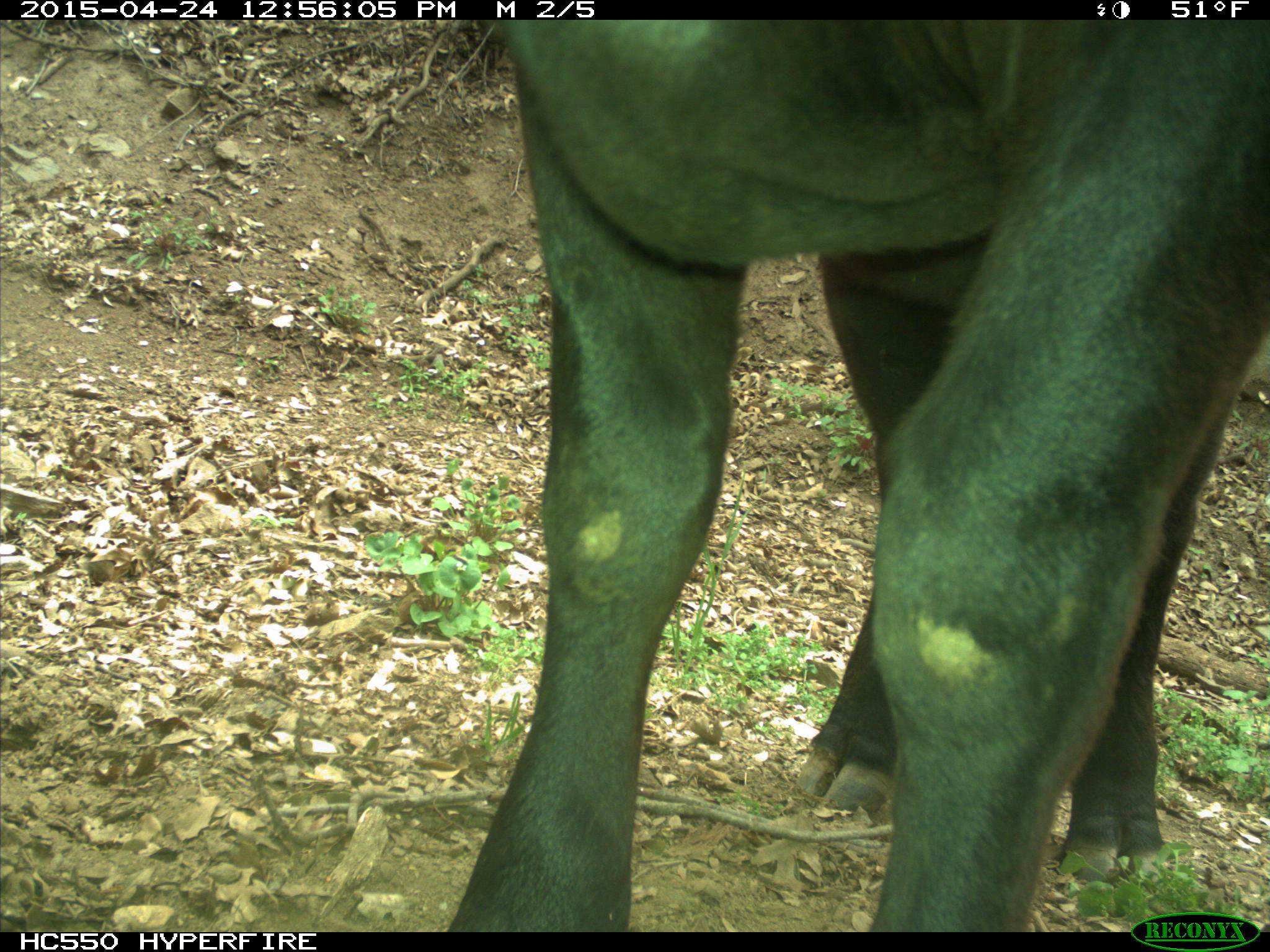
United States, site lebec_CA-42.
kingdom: Animalia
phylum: Chordata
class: Mammalia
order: Artiodactyla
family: Bovidae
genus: Bos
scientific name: Bos taurus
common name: domestic cow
Bos taurus (domestic cow).